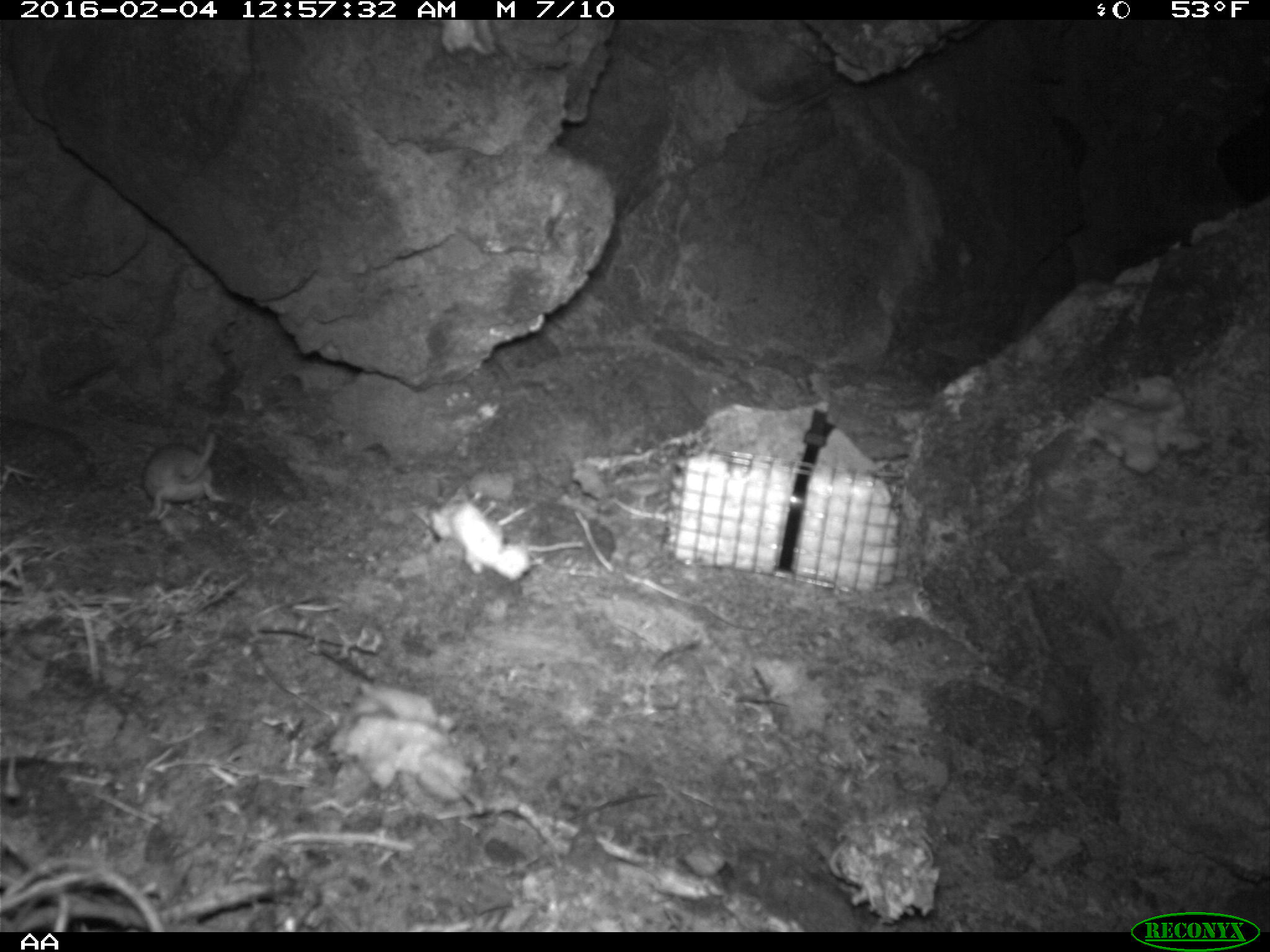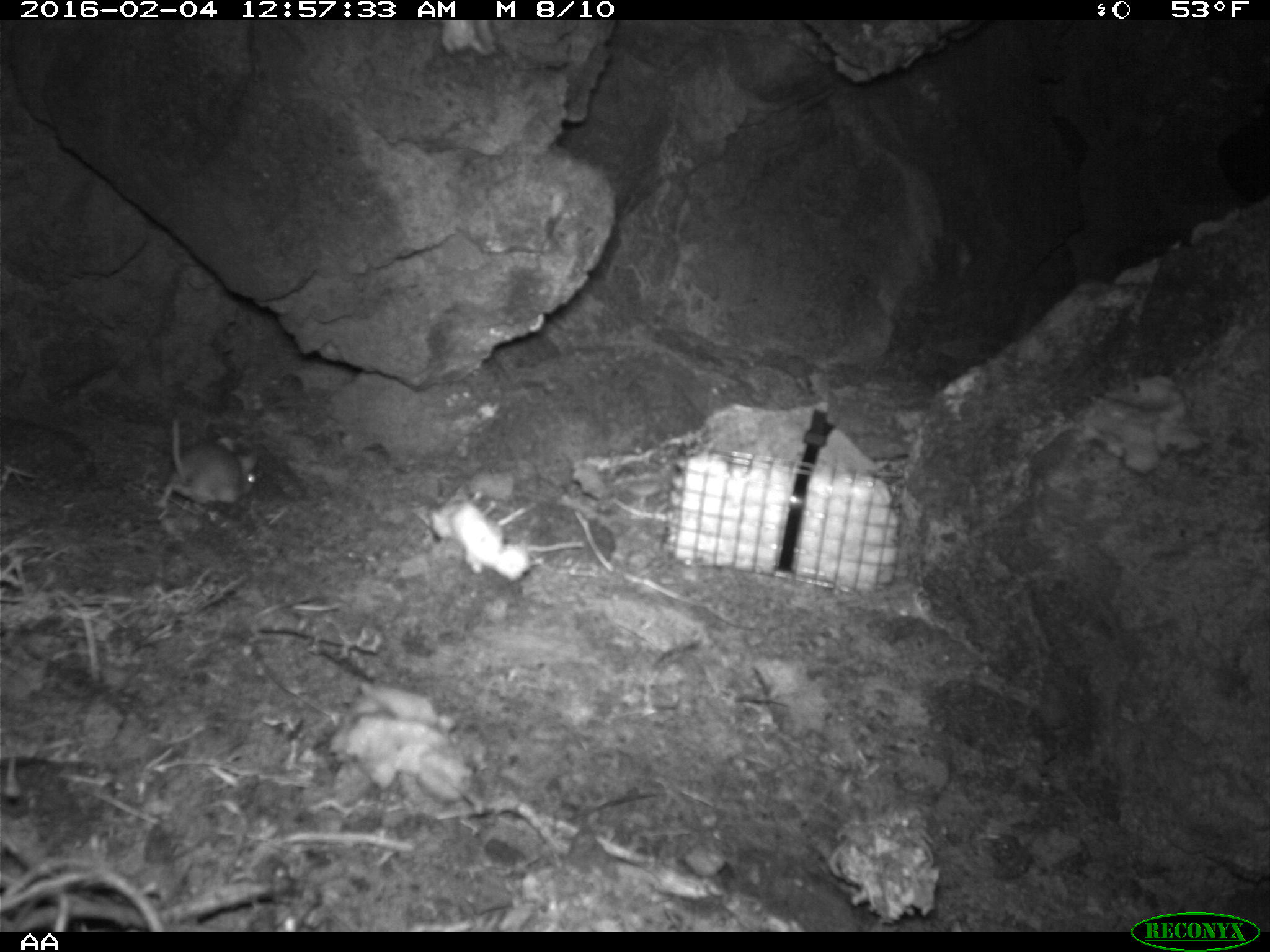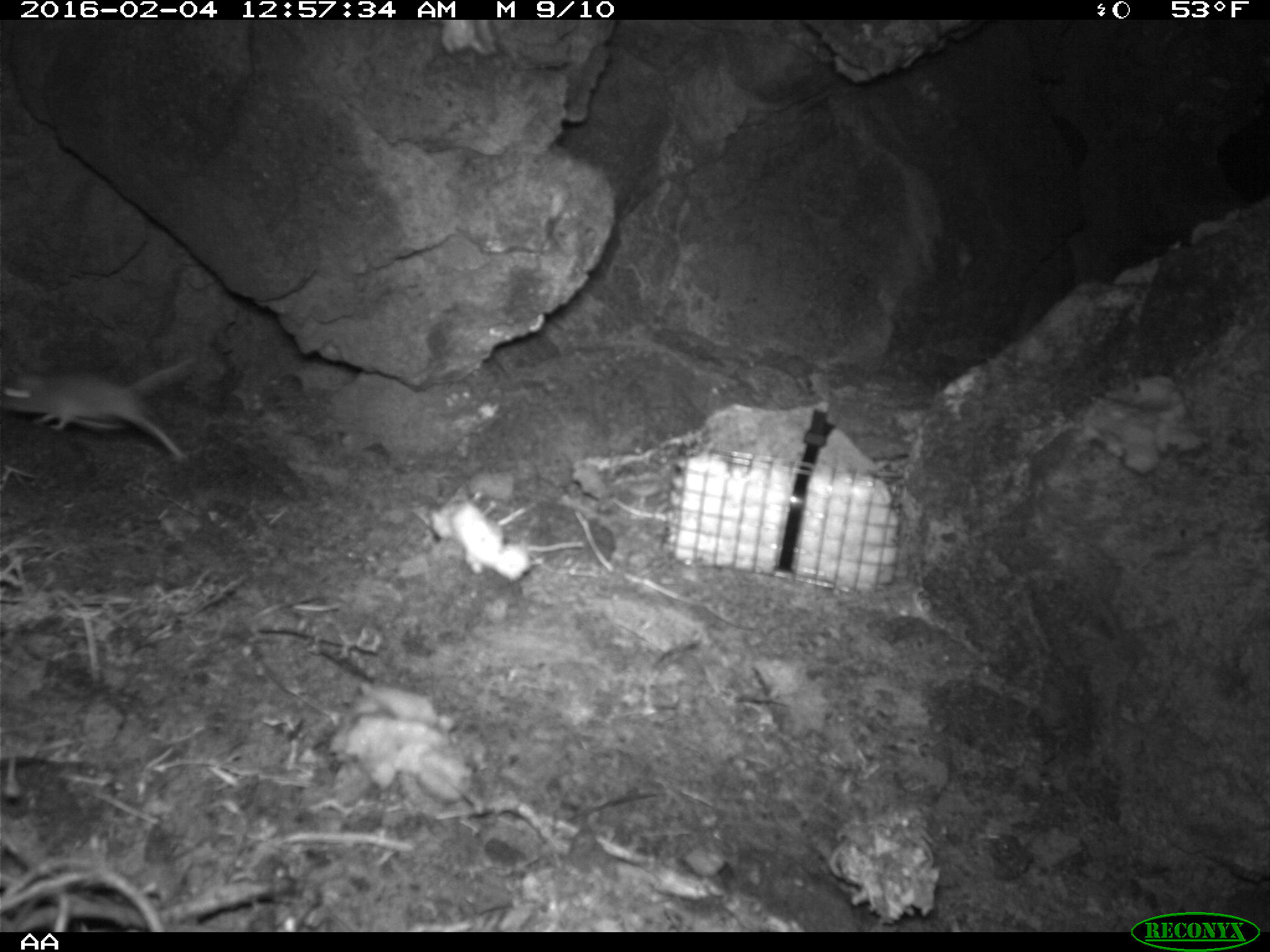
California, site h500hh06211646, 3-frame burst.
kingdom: Animalia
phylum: Chordata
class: Mammalia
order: Rodentia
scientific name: Rodentia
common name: rodent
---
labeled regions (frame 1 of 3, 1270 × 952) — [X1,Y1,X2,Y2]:
rodent: [140,432,226,524]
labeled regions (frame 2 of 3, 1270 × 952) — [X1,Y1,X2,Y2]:
rodent: [158,415,257,505]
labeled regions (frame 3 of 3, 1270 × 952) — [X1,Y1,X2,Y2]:
rodent: [0,353,199,465]